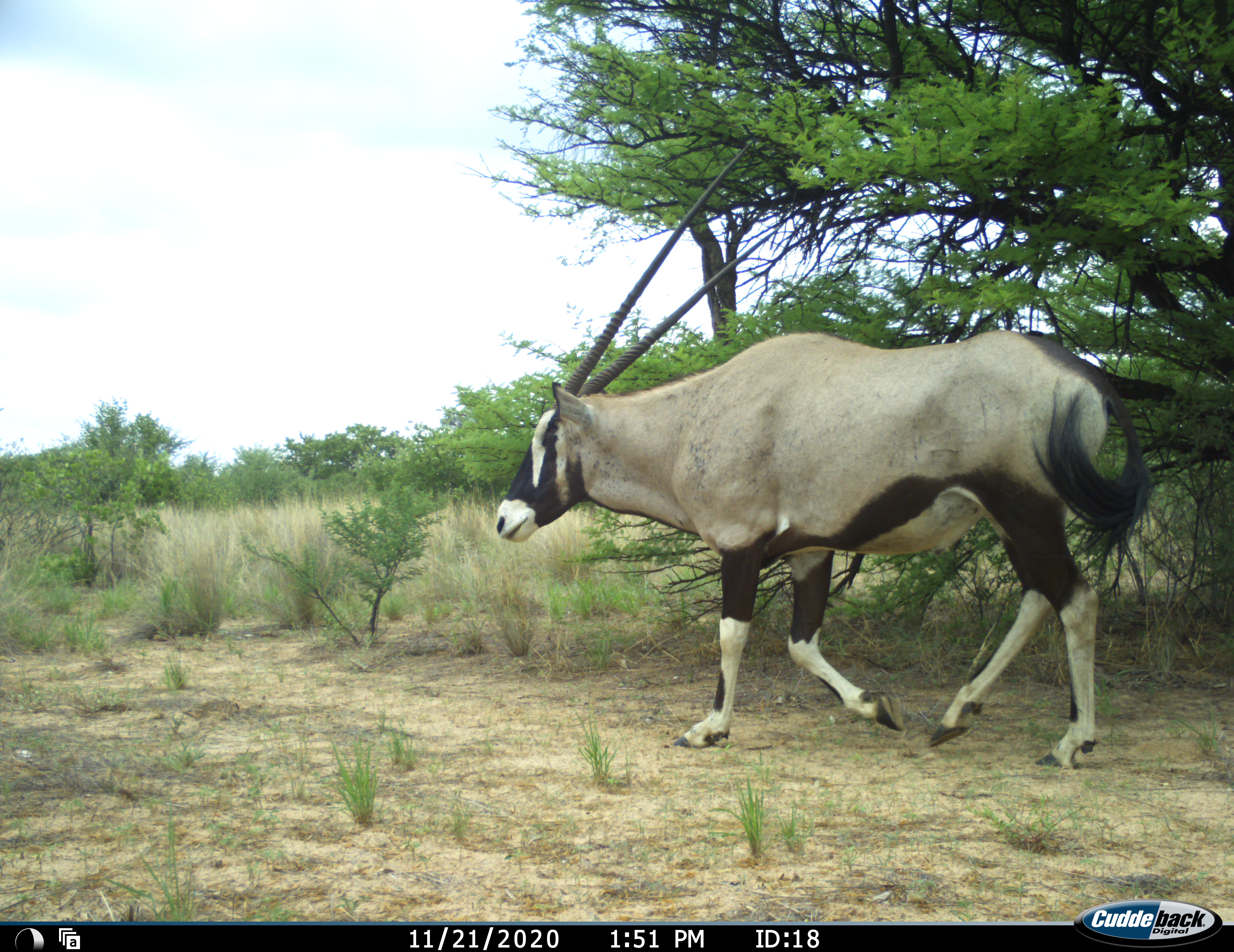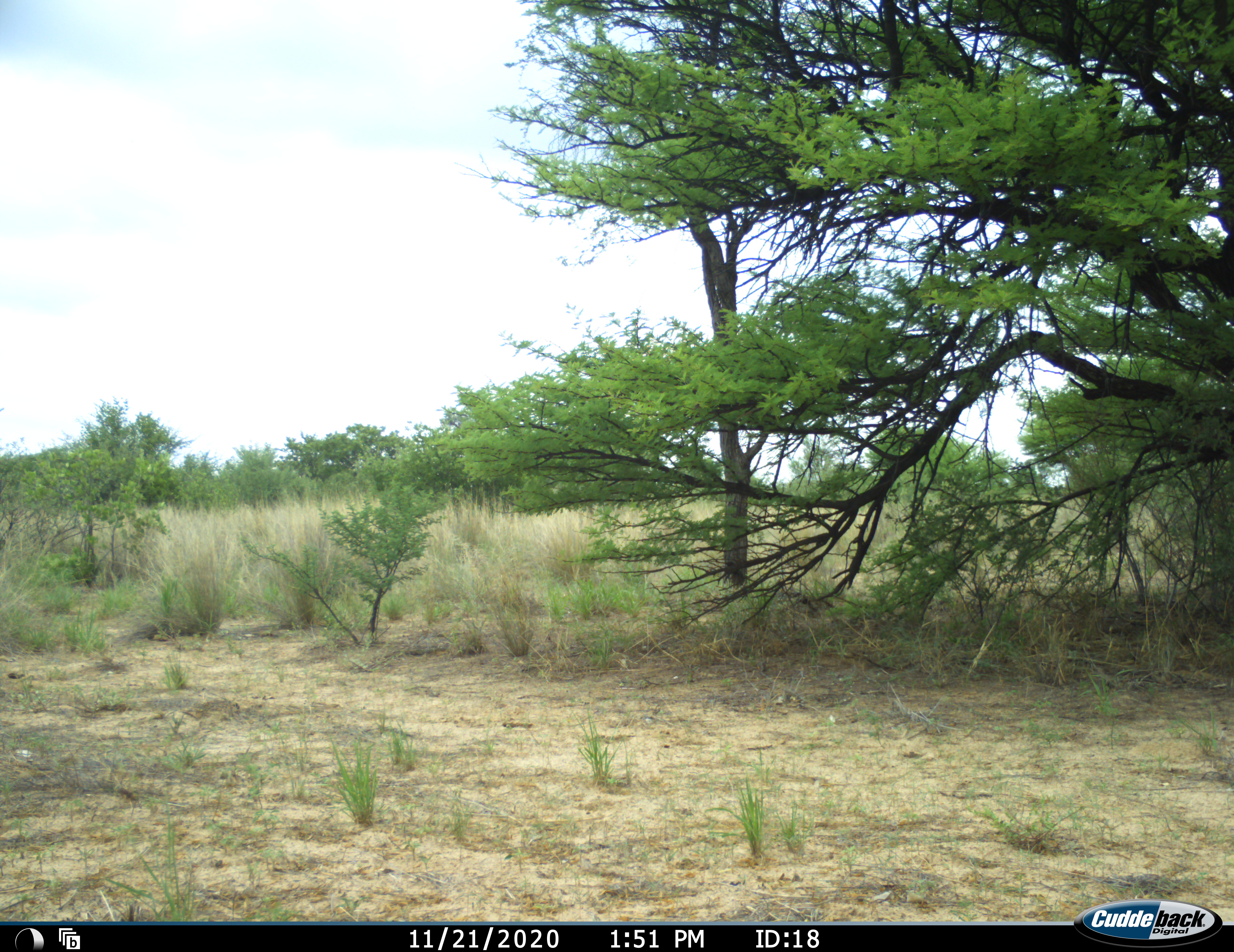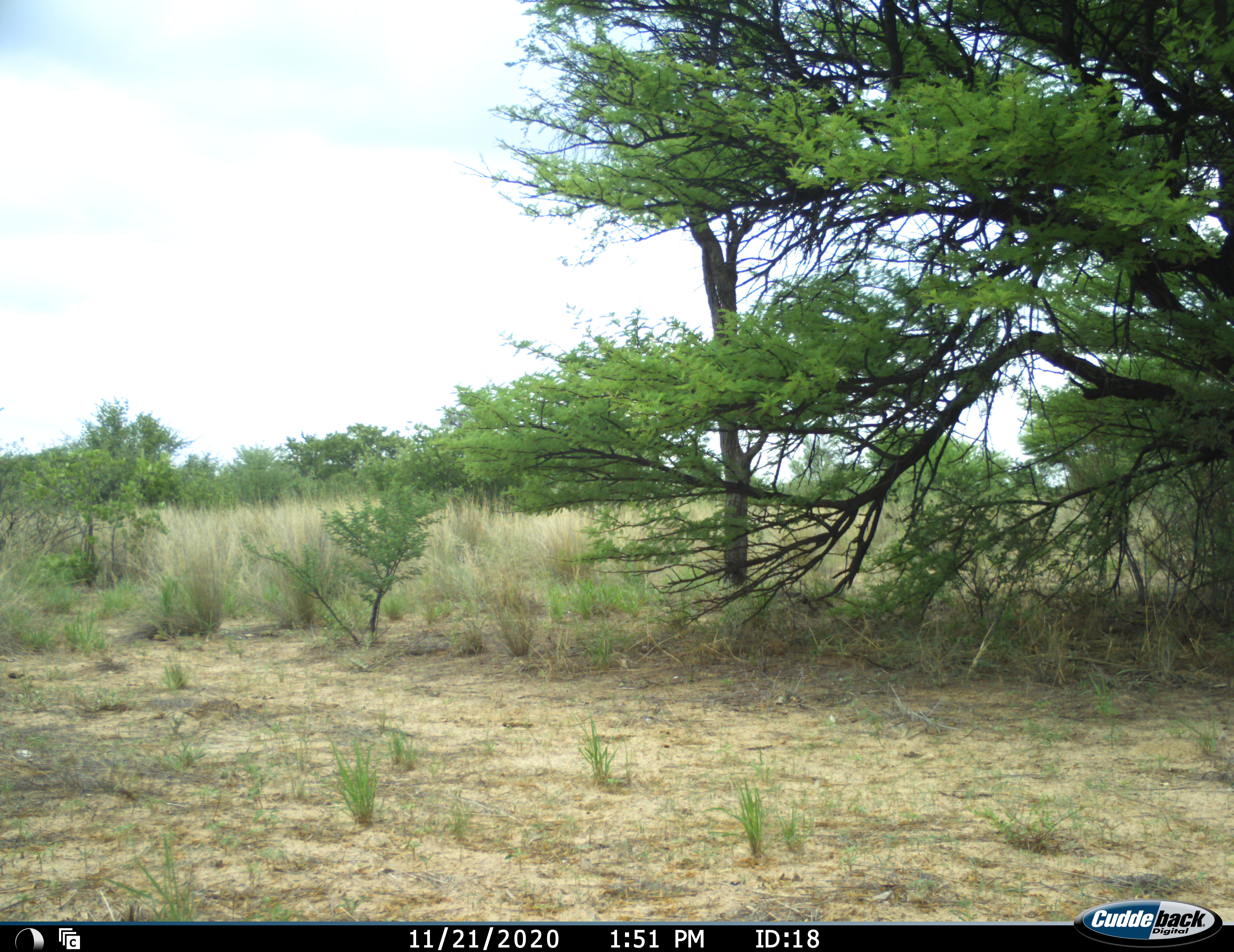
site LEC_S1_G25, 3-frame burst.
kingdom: Animalia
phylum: Chordata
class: Mammalia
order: Artiodactyla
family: Bovidae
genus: Oryx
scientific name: Oryx gazella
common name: gemsbok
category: oryx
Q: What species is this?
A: Oryx (gemsbok) (Oryx gazella).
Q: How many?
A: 1.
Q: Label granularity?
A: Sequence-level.